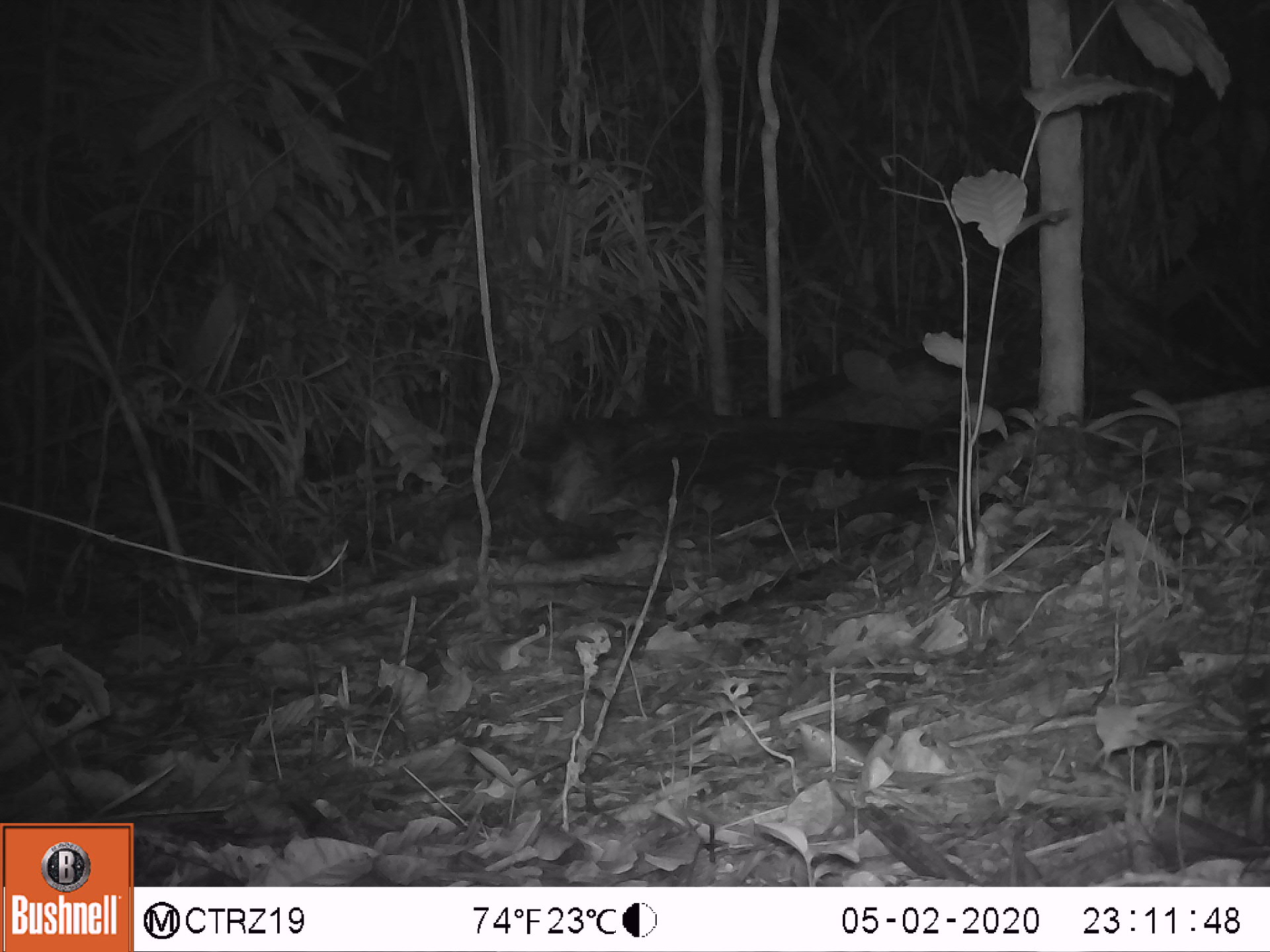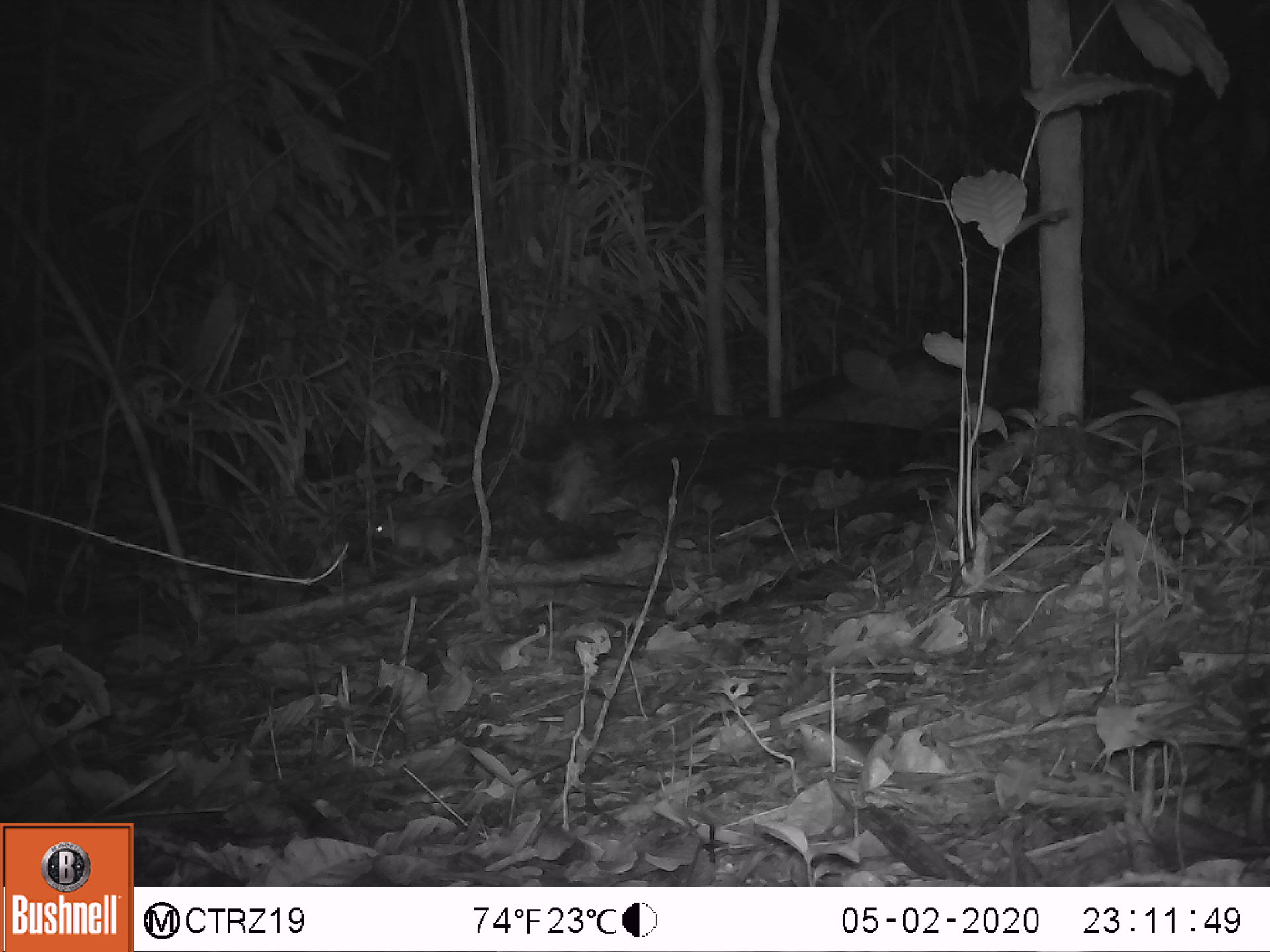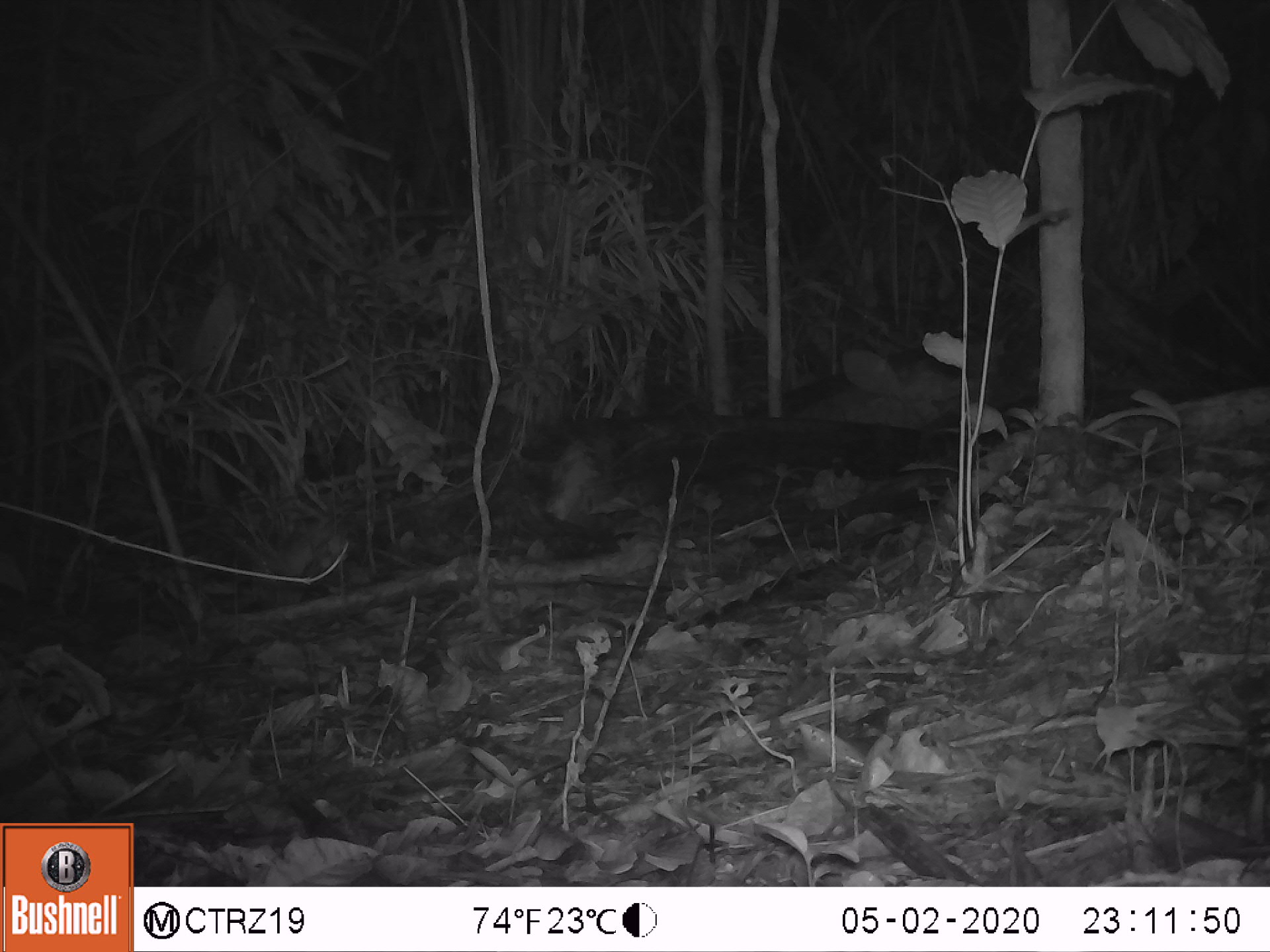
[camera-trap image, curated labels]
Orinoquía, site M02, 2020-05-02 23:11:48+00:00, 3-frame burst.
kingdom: Animalia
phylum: Chordata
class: Mammalia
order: Rodentia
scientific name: Rodentia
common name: rodent